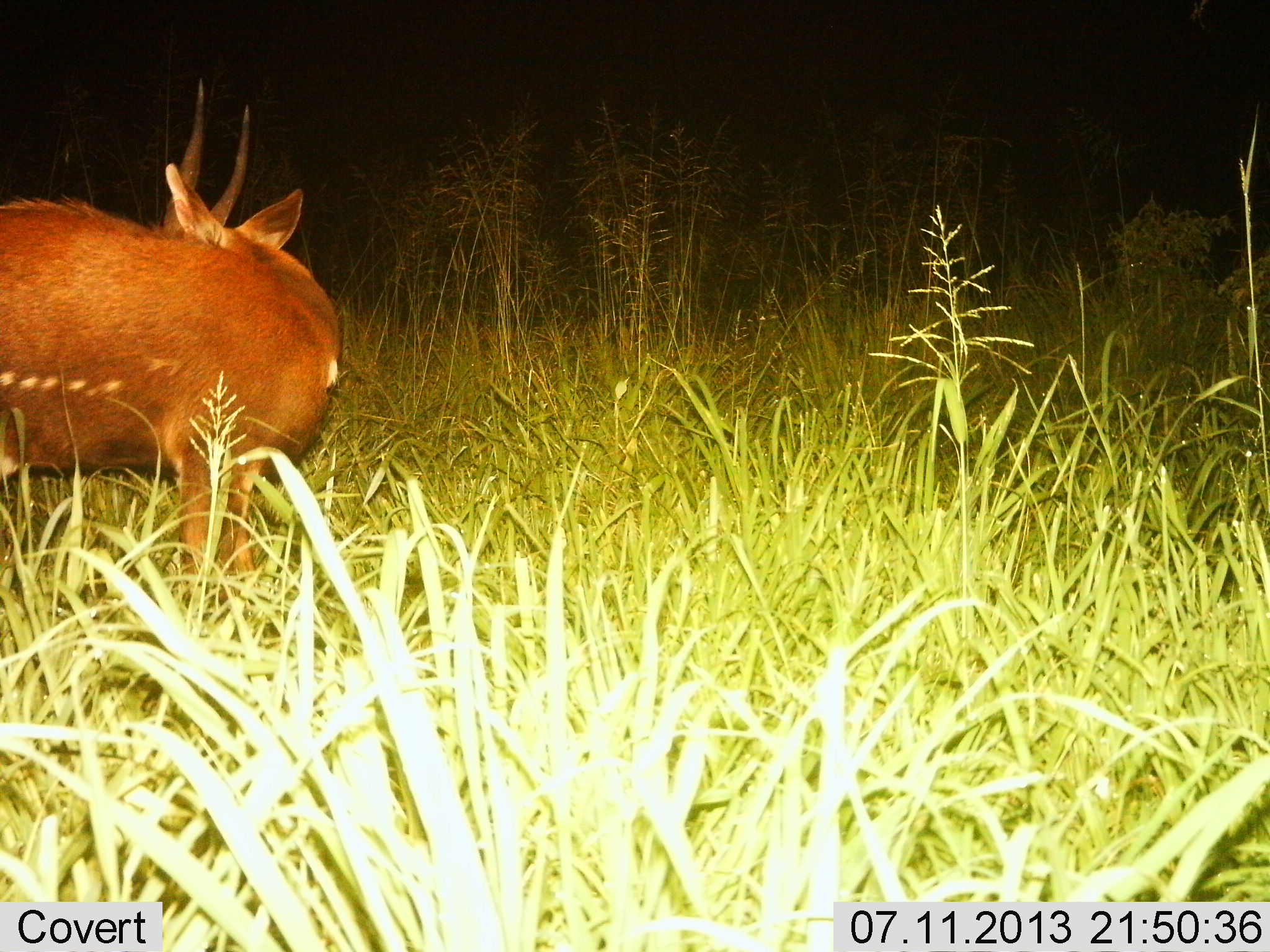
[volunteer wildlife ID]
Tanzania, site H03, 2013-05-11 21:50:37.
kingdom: Animalia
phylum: Chordata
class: Mammalia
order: Artiodactyla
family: Bovidae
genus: Tragelaphus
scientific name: Tragelaphus scriptus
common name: bushbuck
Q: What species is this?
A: Bushbuck (Tragelaphus scriptus).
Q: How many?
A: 1.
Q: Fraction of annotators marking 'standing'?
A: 100%.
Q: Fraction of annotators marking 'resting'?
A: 0%.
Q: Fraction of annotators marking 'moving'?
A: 0%.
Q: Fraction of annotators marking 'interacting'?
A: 0%.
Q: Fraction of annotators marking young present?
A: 0%.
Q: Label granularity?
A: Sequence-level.